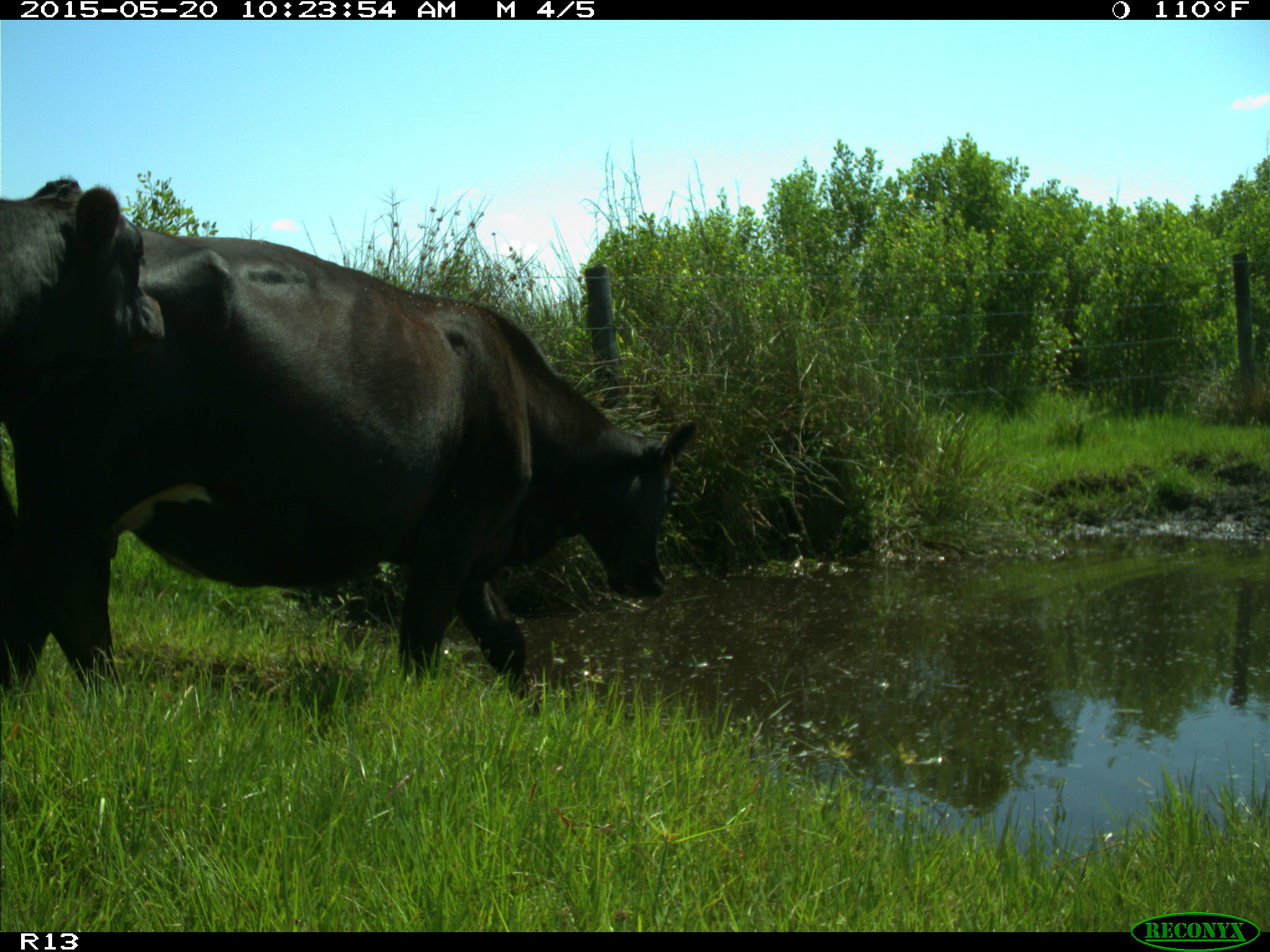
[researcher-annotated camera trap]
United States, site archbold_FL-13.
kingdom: Animalia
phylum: Chordata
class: Mammalia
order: Artiodactyla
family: Bovidae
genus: Bos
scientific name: Bos taurus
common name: domestic cow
Bos taurus (domestic cow).